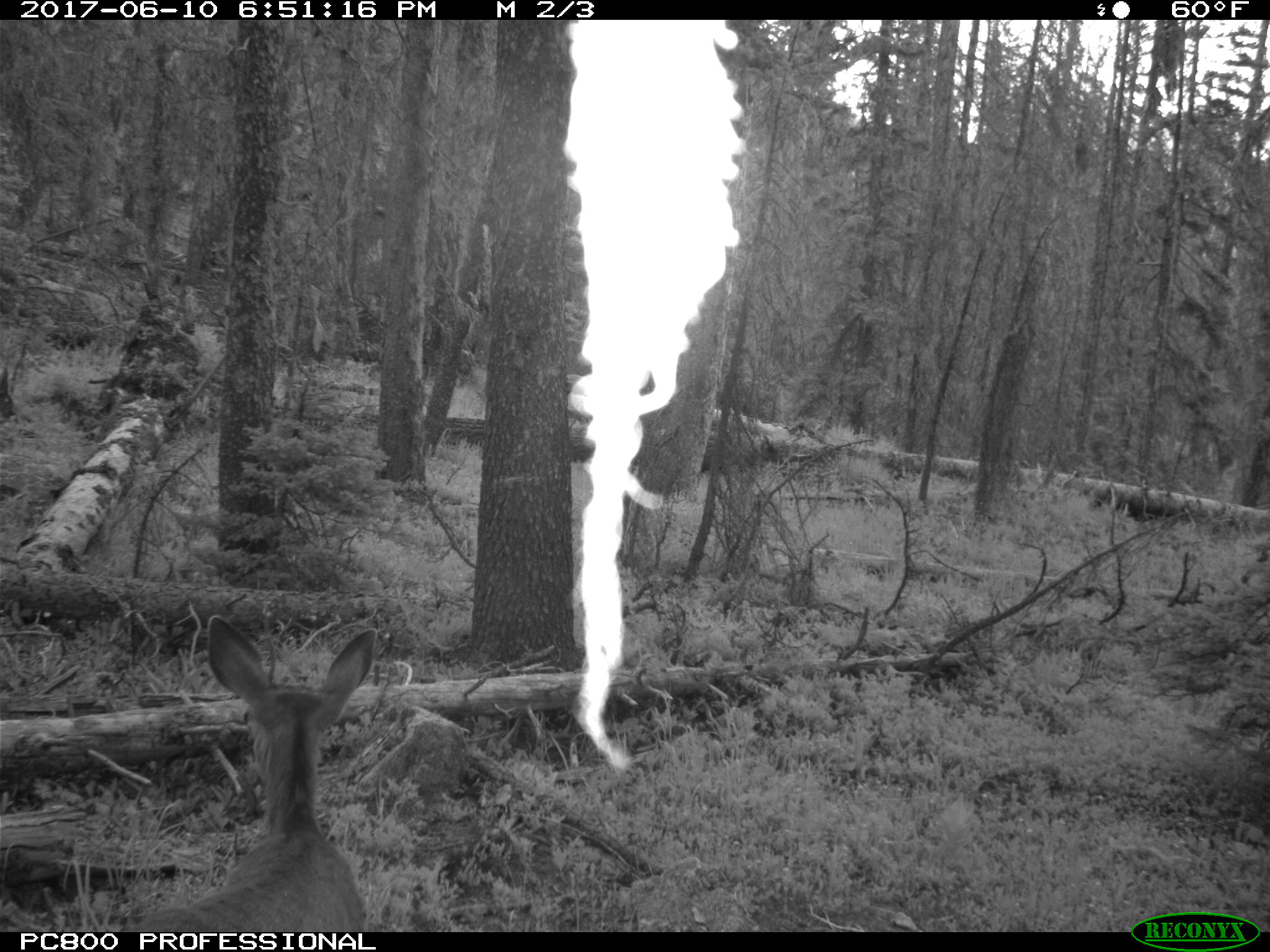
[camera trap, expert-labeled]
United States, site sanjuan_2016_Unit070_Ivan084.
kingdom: Animalia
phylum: Chordata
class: Mammalia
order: Artiodactyla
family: Cervidae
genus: Odocoileus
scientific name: Odocoileus hemionus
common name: mule deer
Odocoileus hemionus (mule deer).